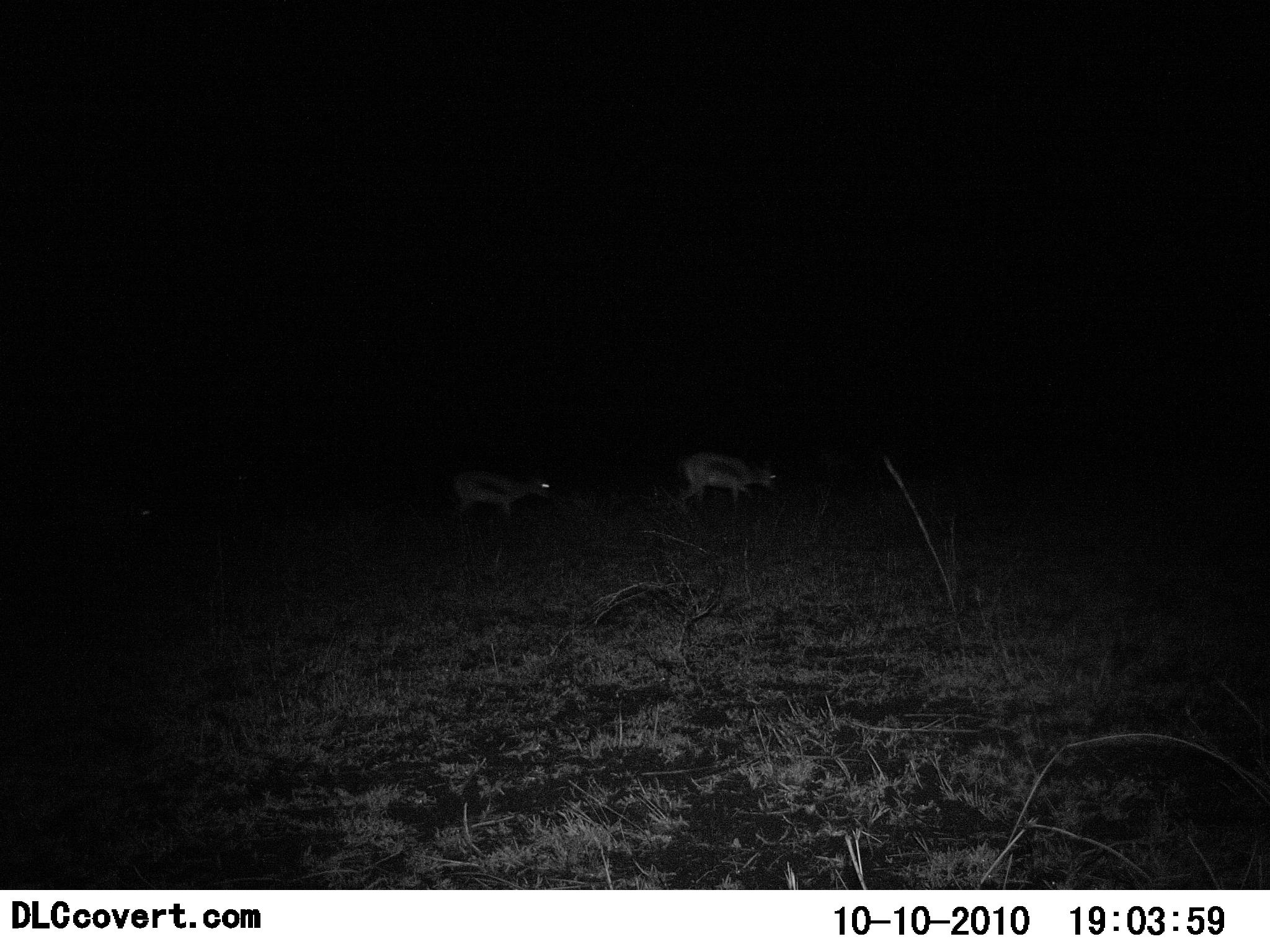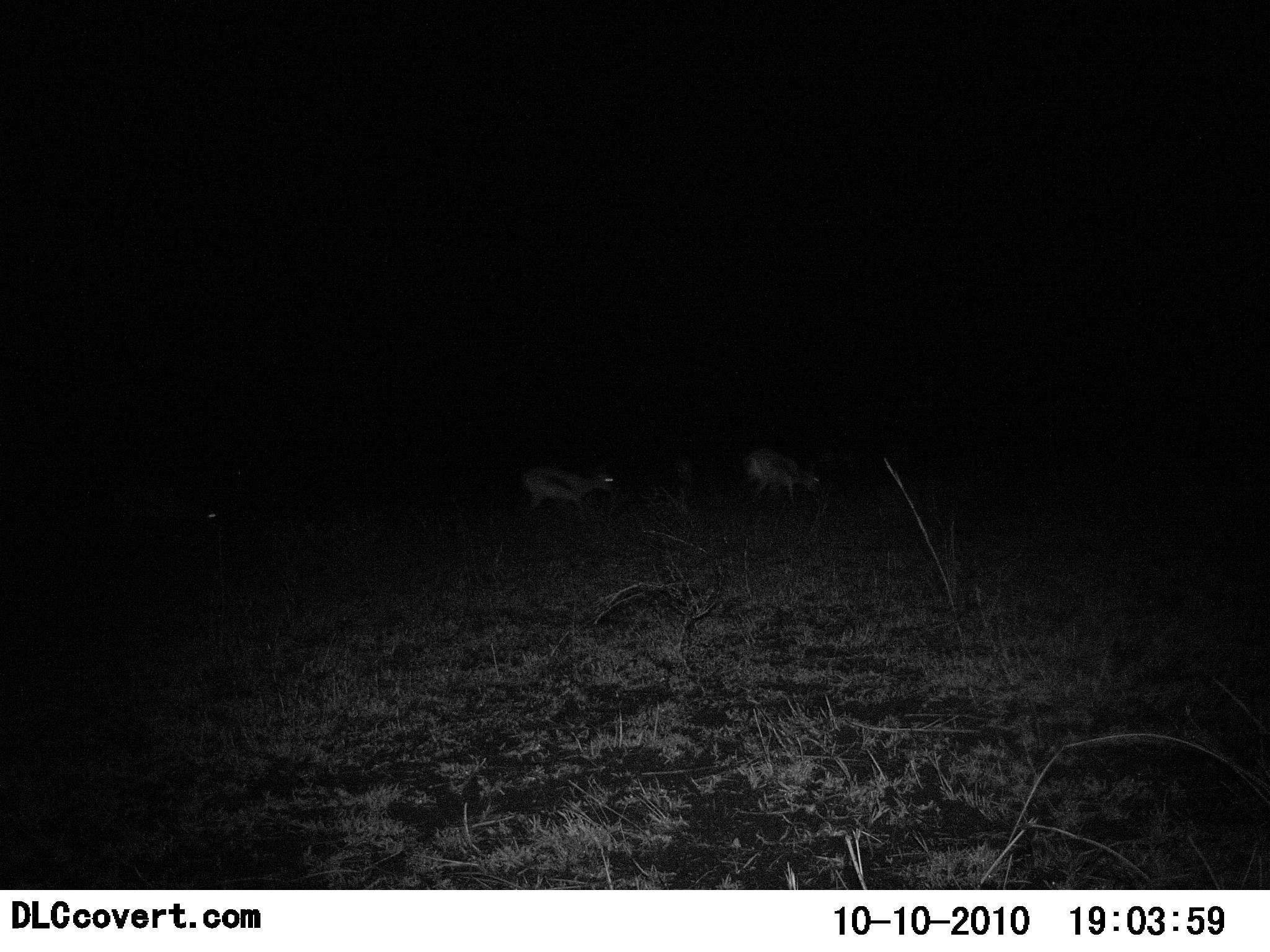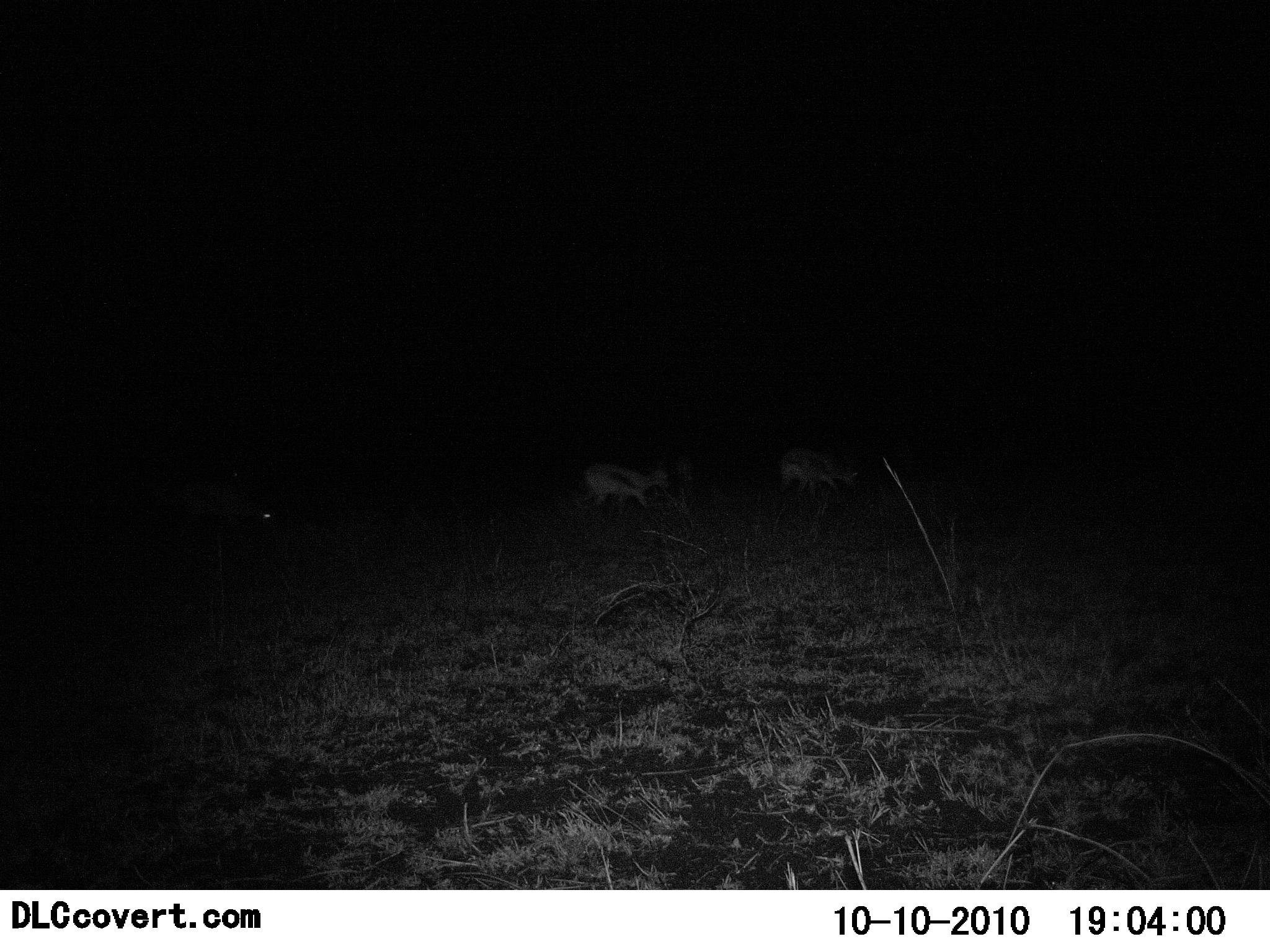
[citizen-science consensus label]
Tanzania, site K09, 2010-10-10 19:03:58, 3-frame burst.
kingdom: Animalia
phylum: Chordata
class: Mammalia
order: Artiodactyla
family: Bovidae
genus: Eudorcas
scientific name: Eudorcas thomsonii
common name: thomson's gazelle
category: gazellethomsons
Gazellethomsons (thomson's gazelle) (Eudorcas thomsonii), count 3. Behavior (volunteer vote fractions): standing 14%, resting 0%, moving 79%, interacting 0%. Young present (vote fraction): 0%. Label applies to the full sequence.